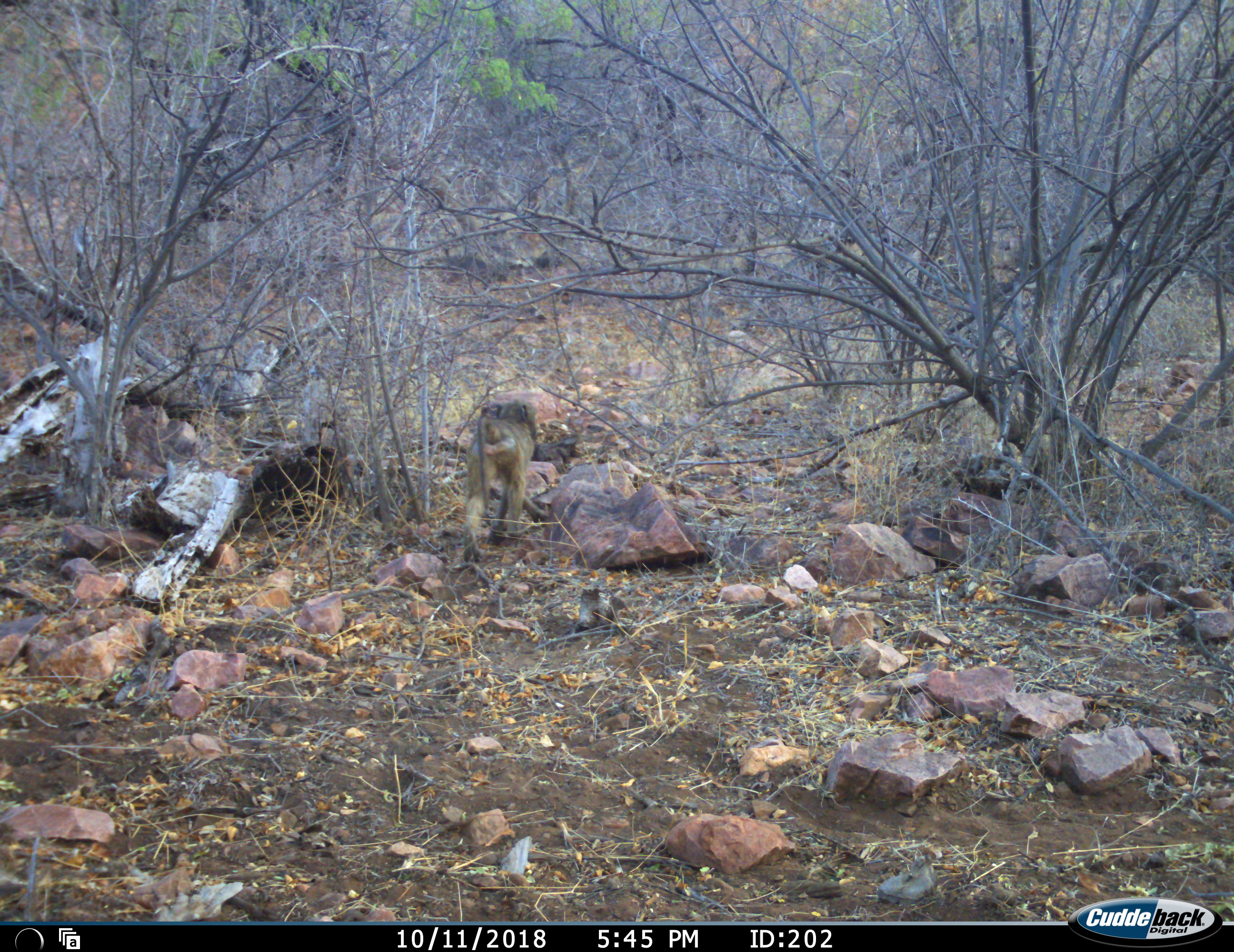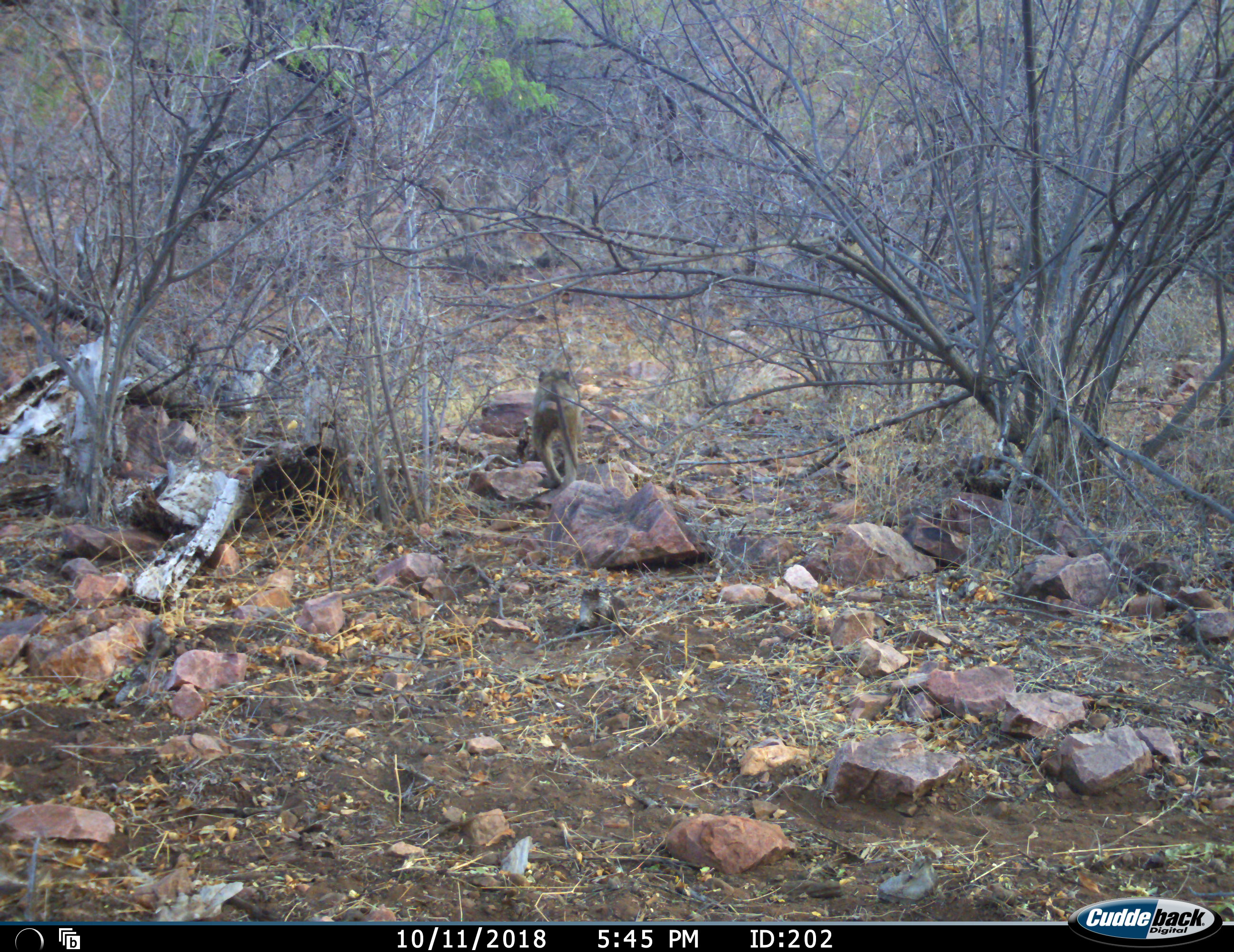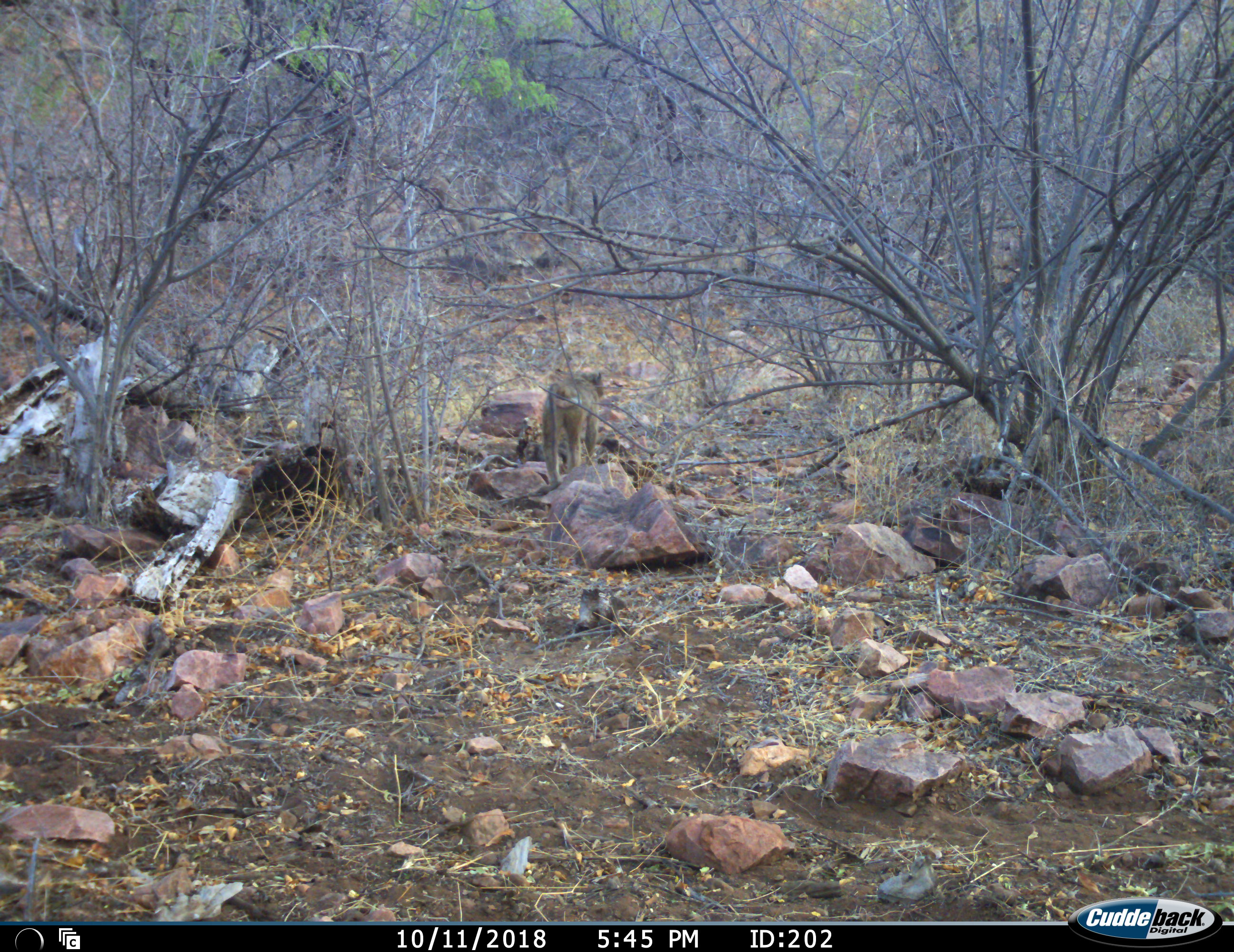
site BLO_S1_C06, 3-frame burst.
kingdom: Animalia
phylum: Chordata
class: Mammalia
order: Primates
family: Cercopithecidae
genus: Papio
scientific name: Papio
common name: baboon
Baboon (Papio), count 1. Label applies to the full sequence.